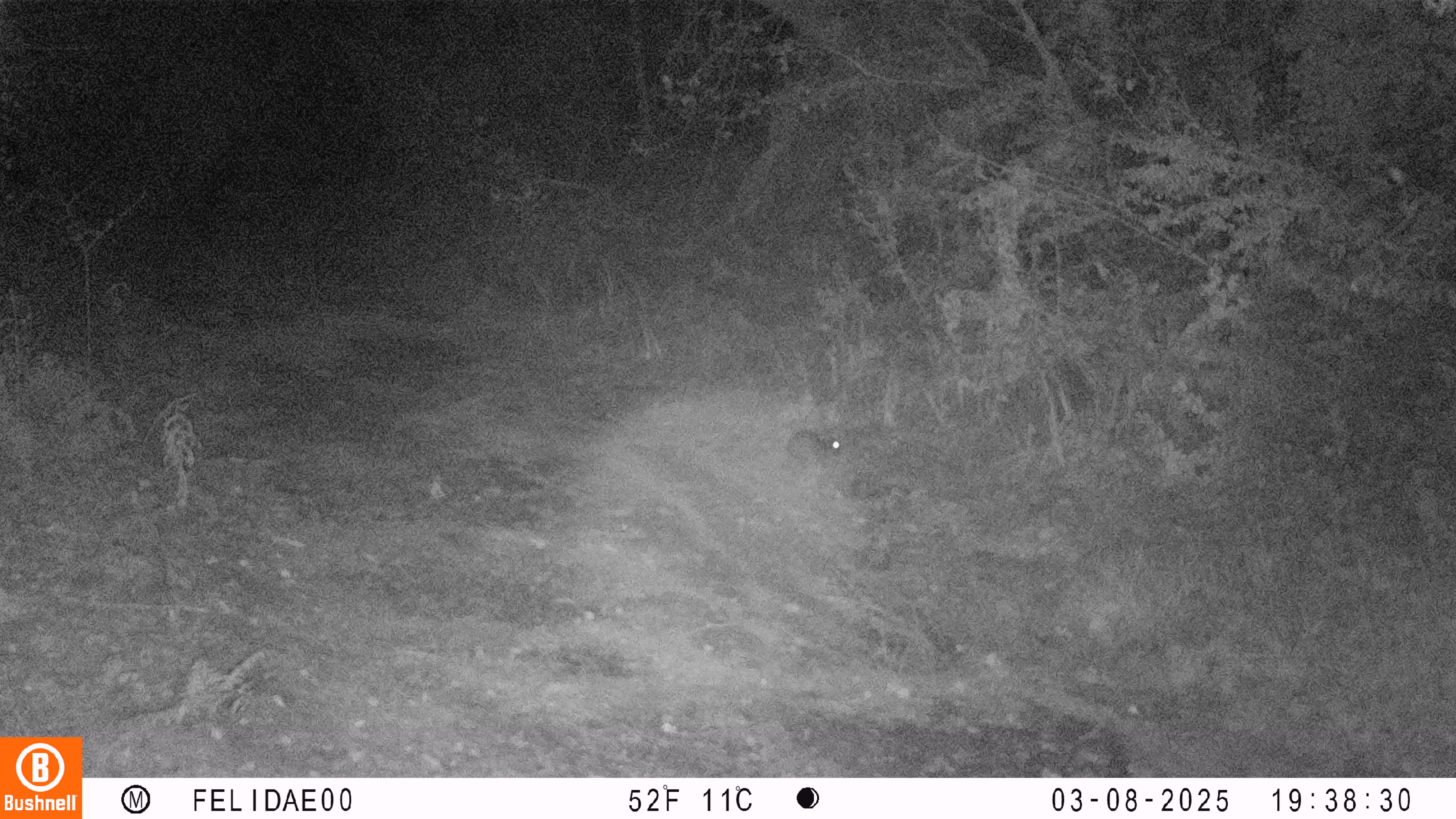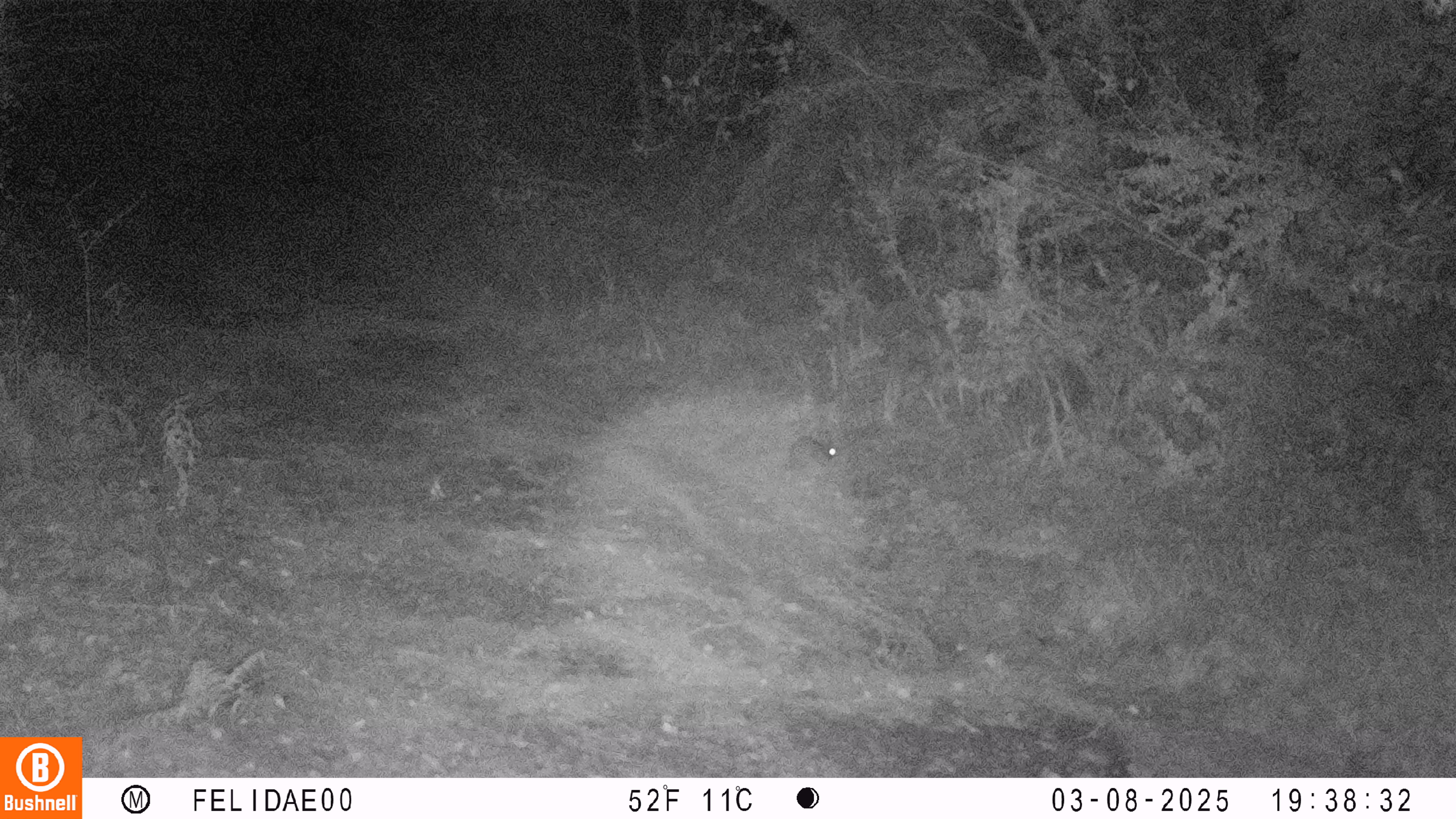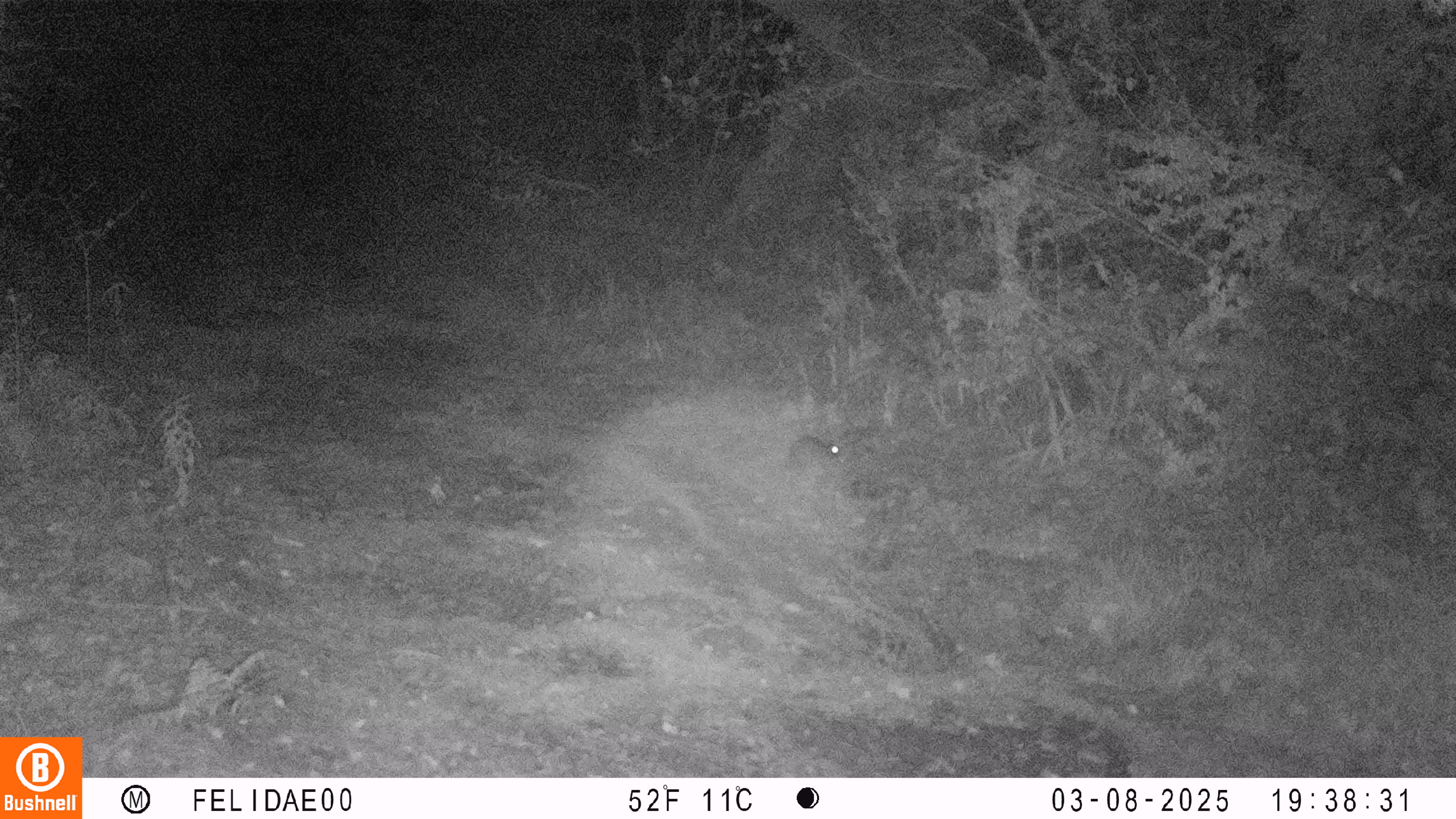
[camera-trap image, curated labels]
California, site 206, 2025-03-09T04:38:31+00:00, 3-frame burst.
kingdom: Animalia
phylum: Chordata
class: Mammalia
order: Lagomorpha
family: Leporidae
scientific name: Leporidae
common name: rabbit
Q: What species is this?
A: Rabbit (Leporidae).